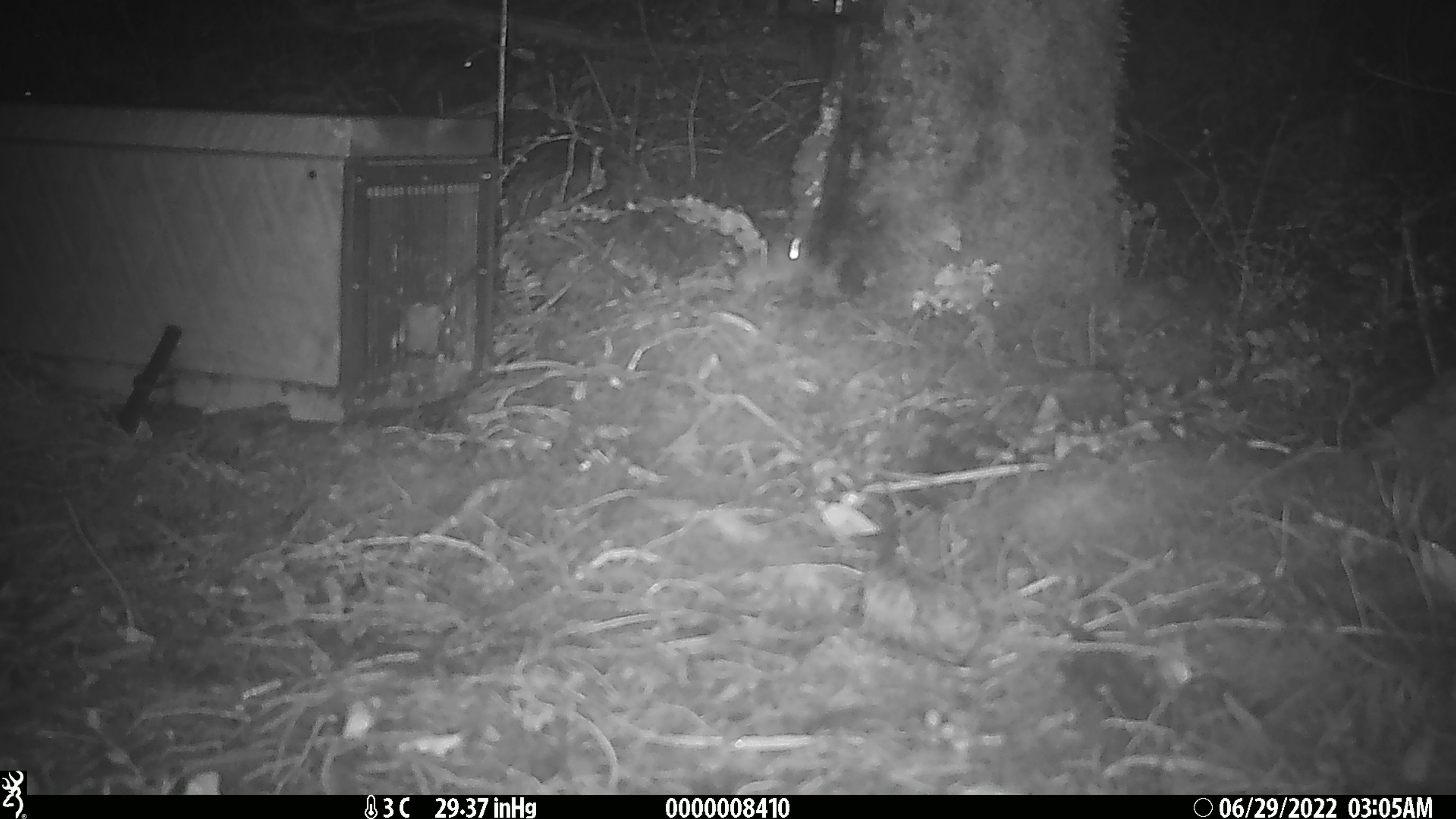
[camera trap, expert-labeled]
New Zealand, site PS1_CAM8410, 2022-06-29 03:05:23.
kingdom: Animalia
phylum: Chordata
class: Mammalia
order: Rodentia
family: Muridae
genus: Mus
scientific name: Mus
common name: mouse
Mouse (Mus).